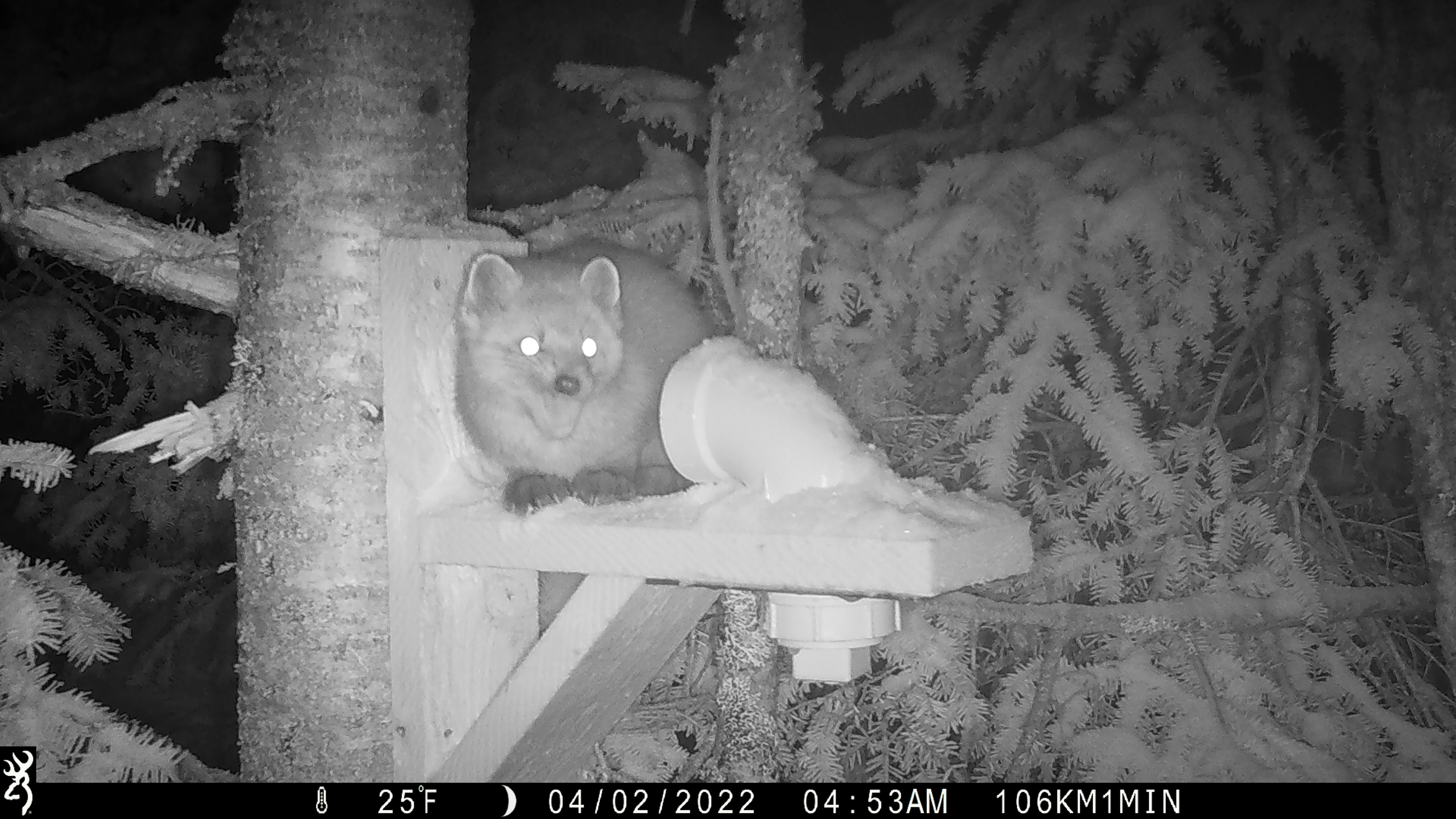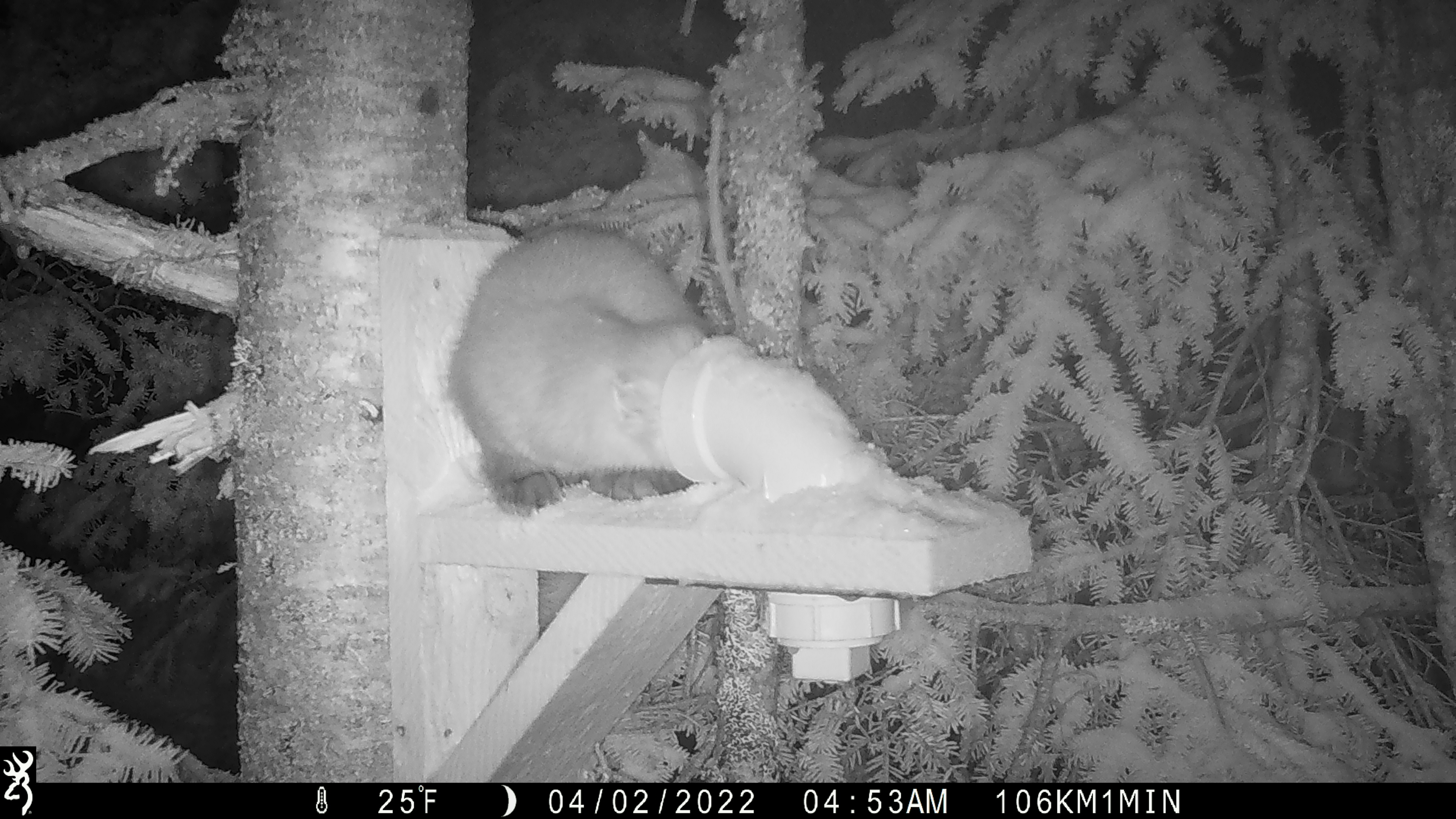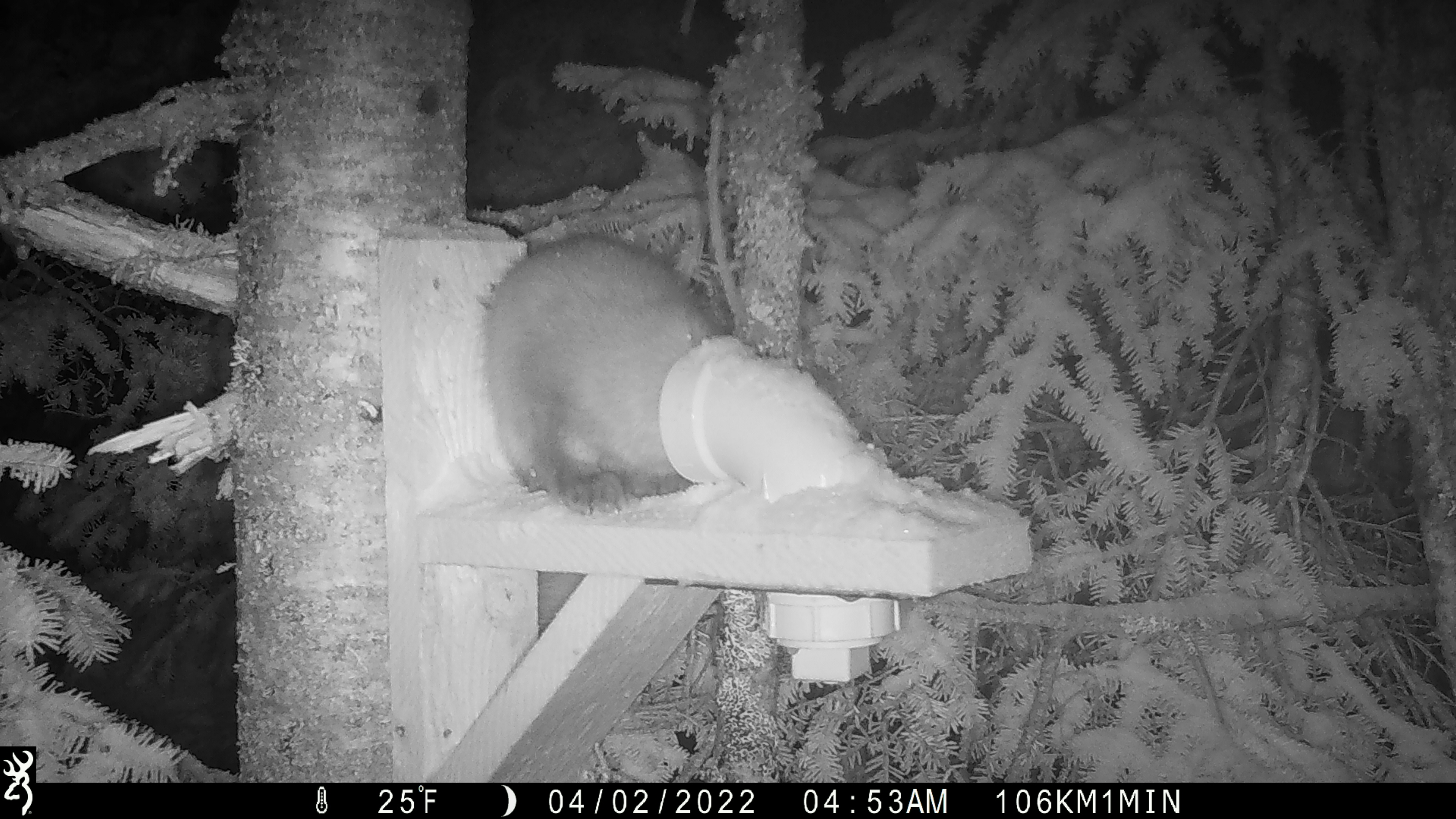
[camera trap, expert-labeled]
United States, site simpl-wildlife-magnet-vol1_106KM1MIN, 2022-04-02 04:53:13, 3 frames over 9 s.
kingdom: Animalia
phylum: Chordata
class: Mammalia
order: Carnivora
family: Mustelidae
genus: Martes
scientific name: Martes americana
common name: american marten